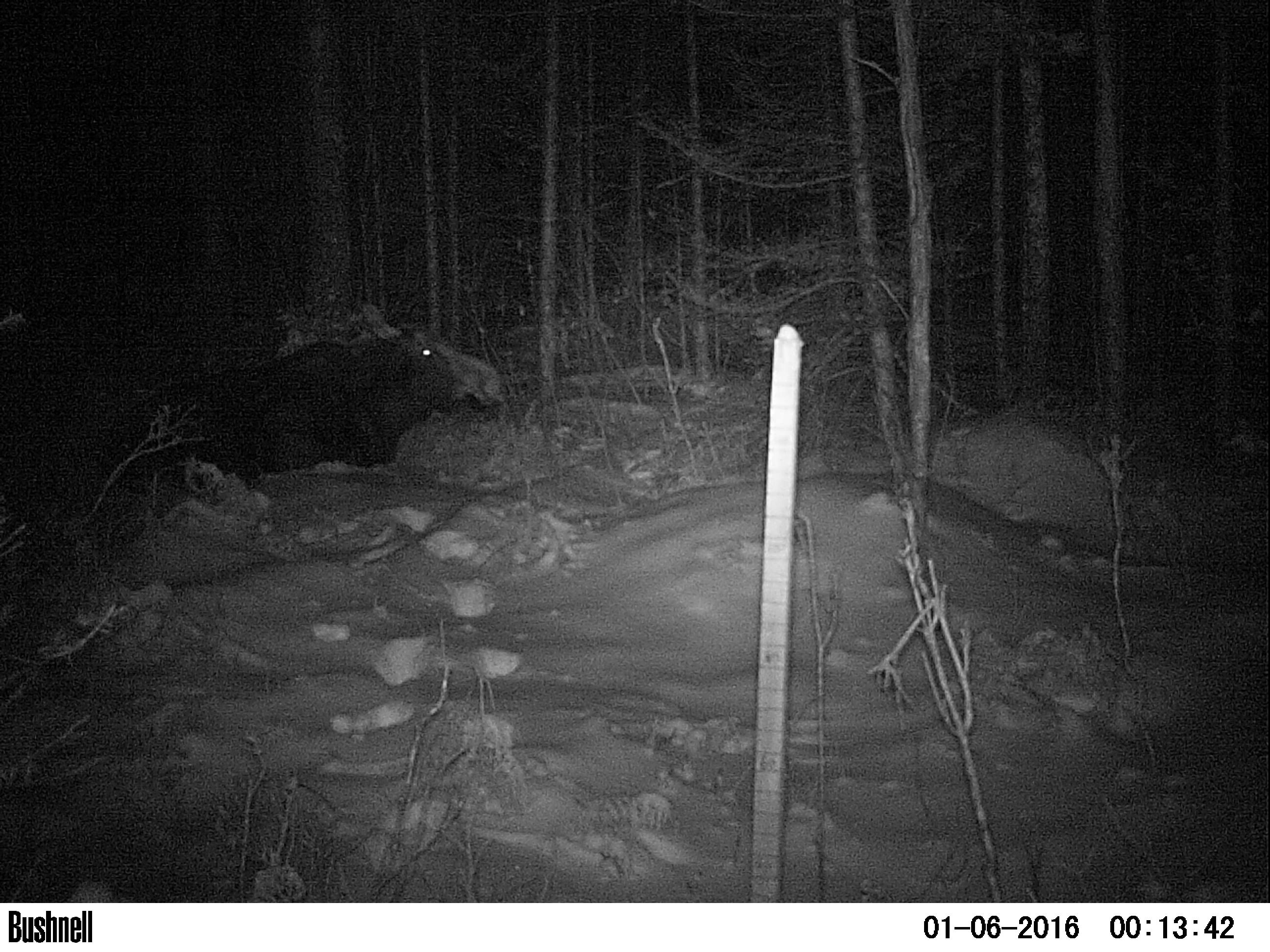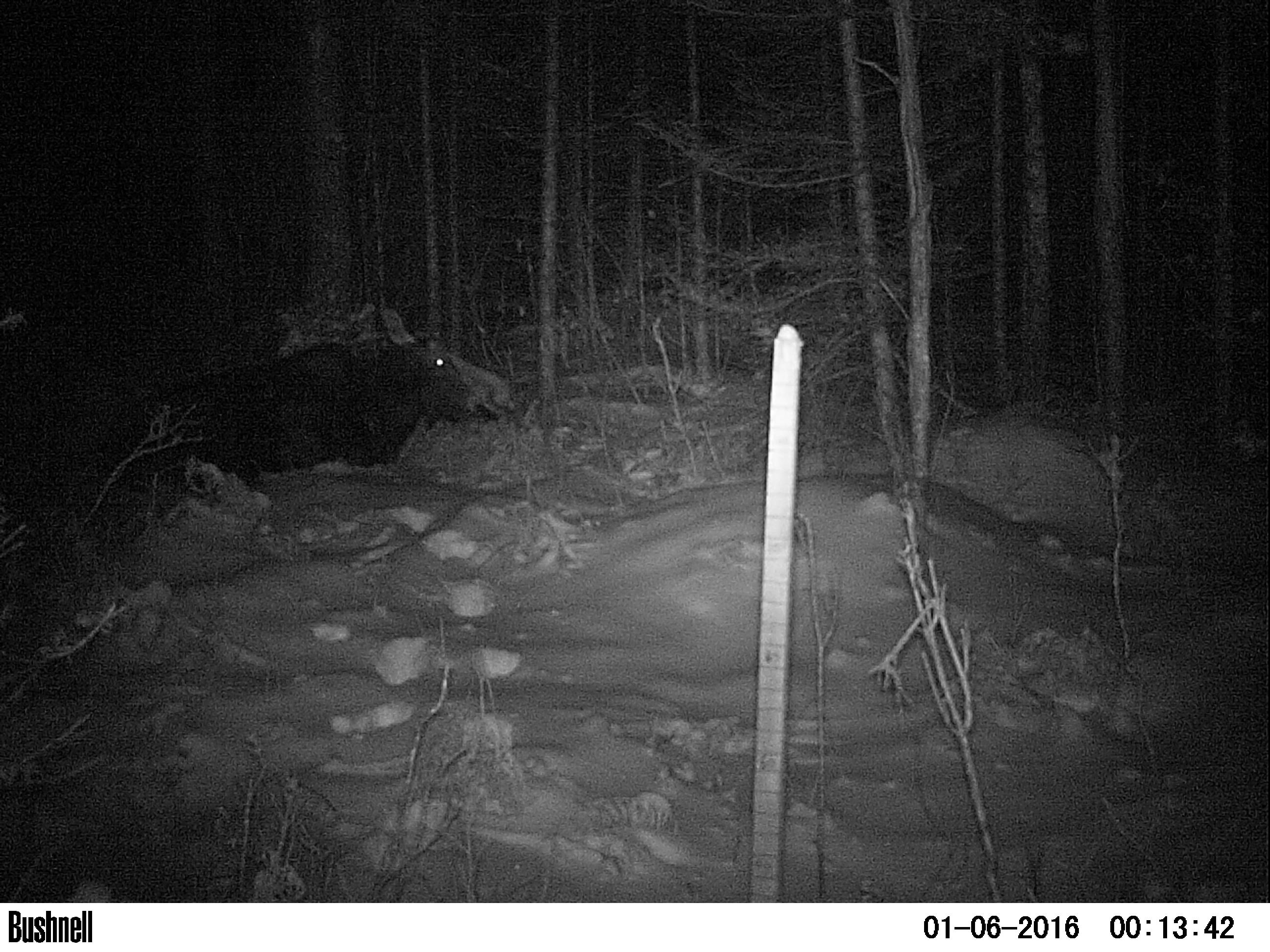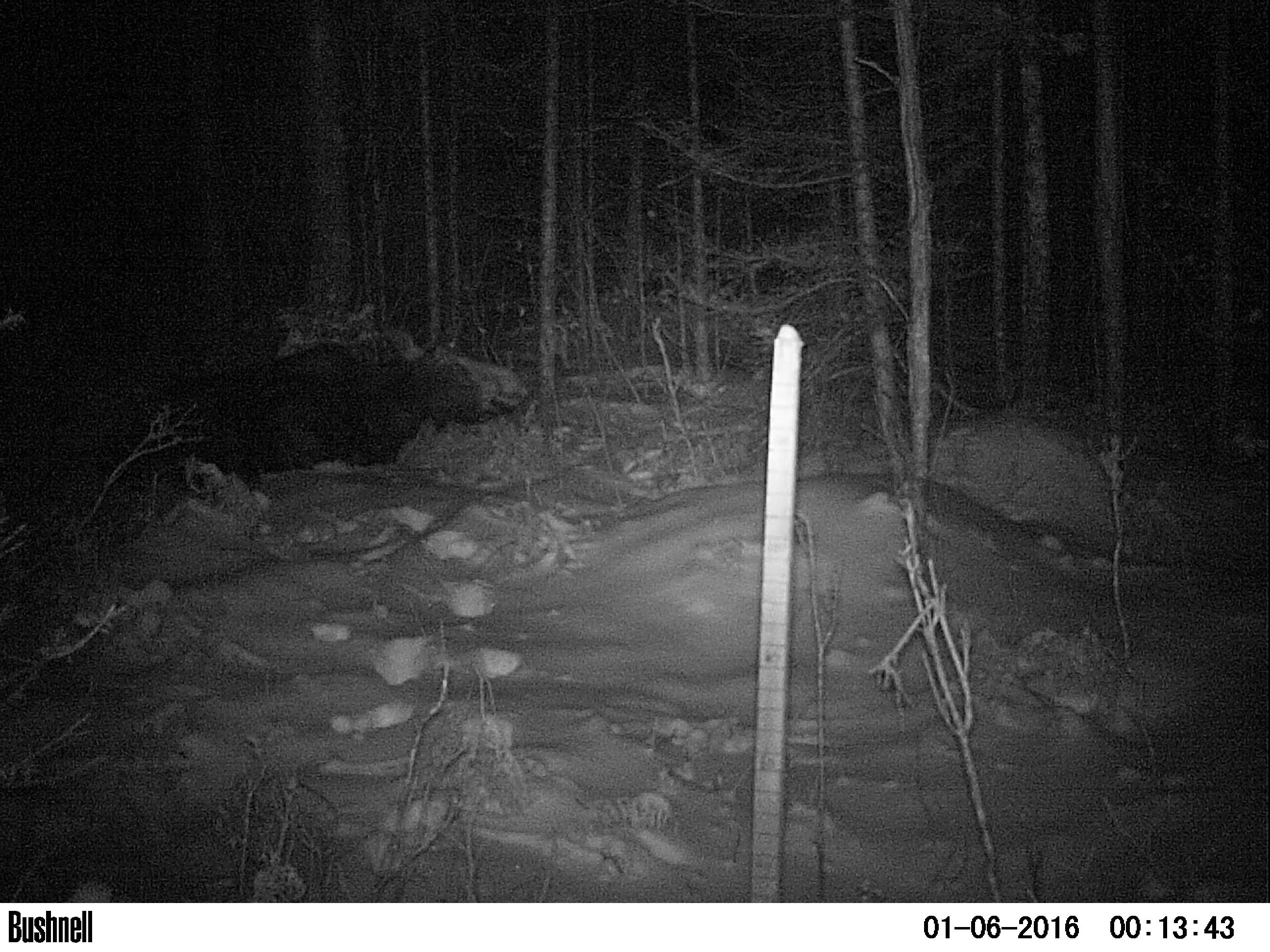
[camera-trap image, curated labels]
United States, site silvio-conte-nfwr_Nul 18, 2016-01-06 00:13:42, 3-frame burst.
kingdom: Animalia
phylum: Chordata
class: Mammalia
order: Artiodactyla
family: Cervidae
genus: Alces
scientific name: Alces alces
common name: moose